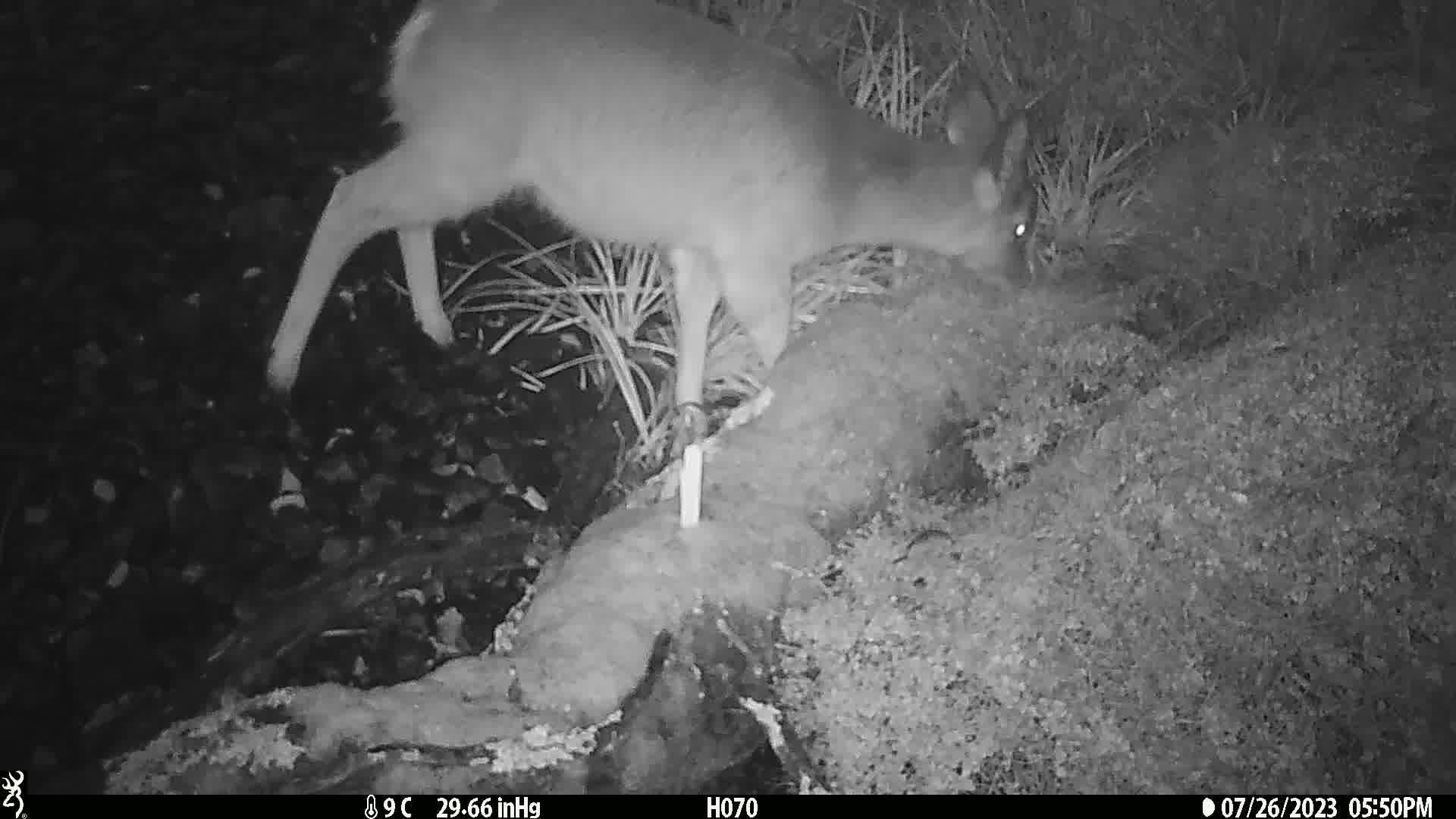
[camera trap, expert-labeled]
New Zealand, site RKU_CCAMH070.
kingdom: Animalia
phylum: Chordata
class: Mammalia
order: Artiodactyla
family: Cervidae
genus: Odocoileus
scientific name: Odocoileus virginianus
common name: white-tailed deer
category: white tailed deer